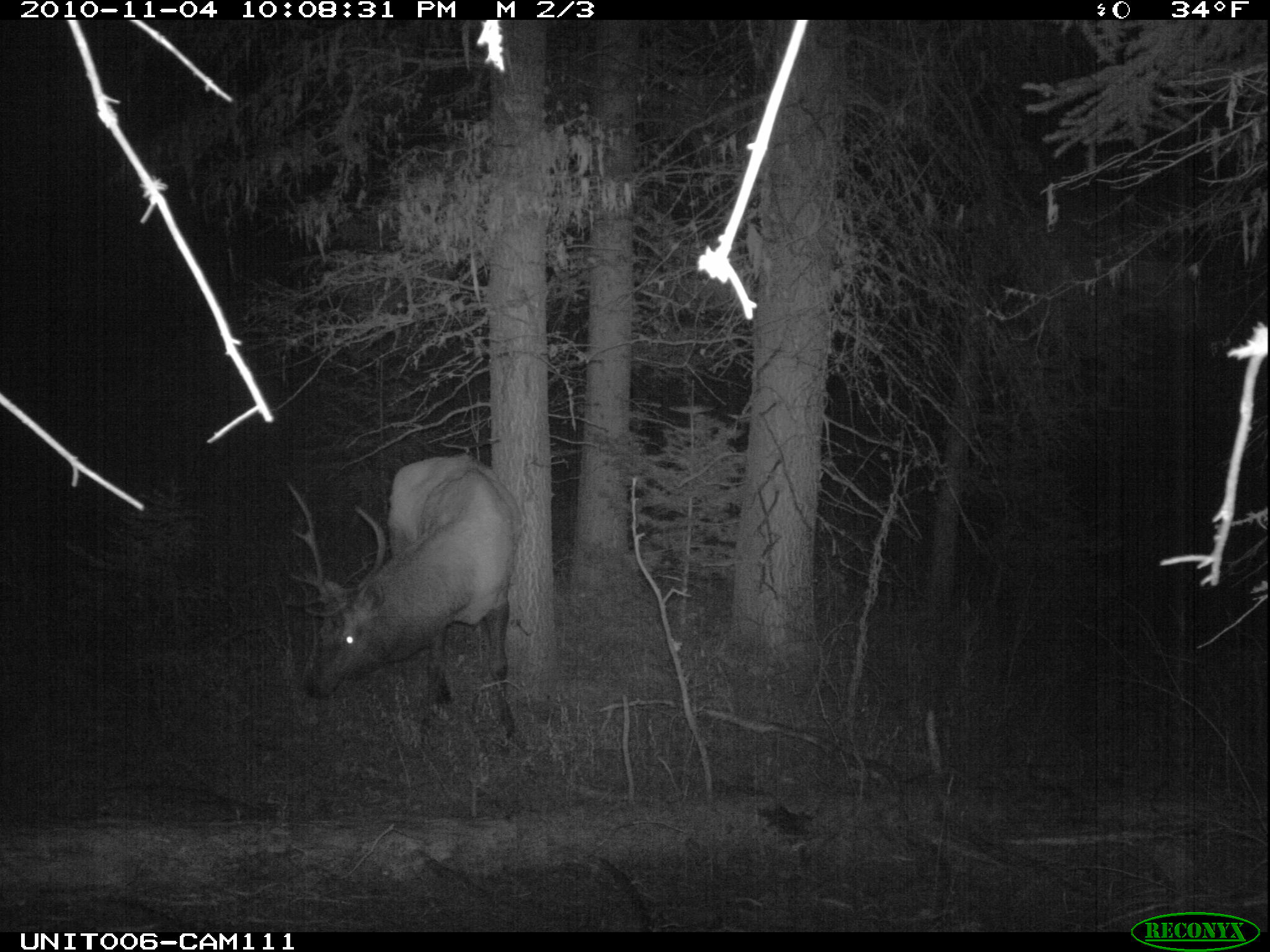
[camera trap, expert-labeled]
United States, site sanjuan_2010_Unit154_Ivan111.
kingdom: Animalia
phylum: Chordata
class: Mammalia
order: Artiodactyla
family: Cervidae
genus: Cervus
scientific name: Cervus elaphus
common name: red deer